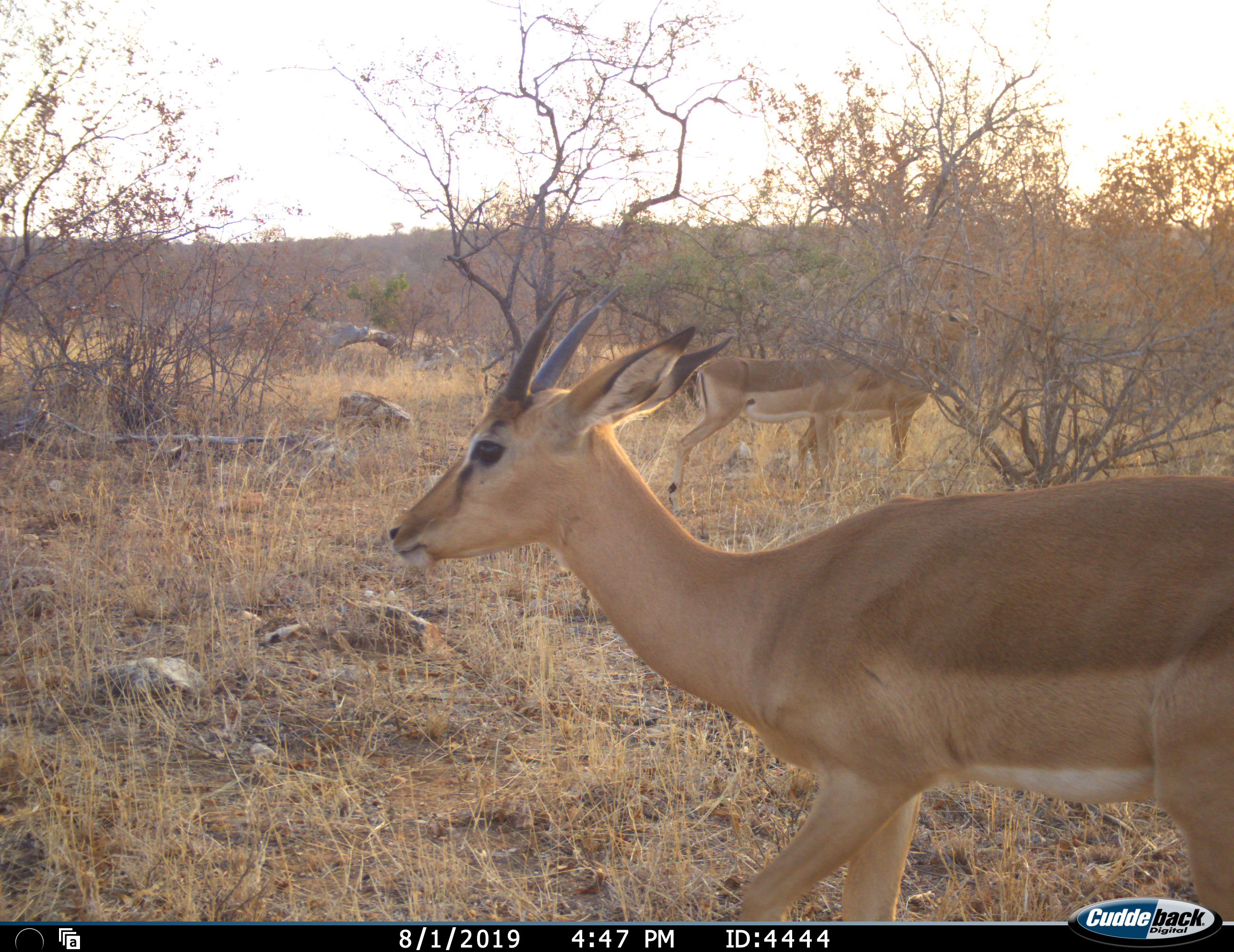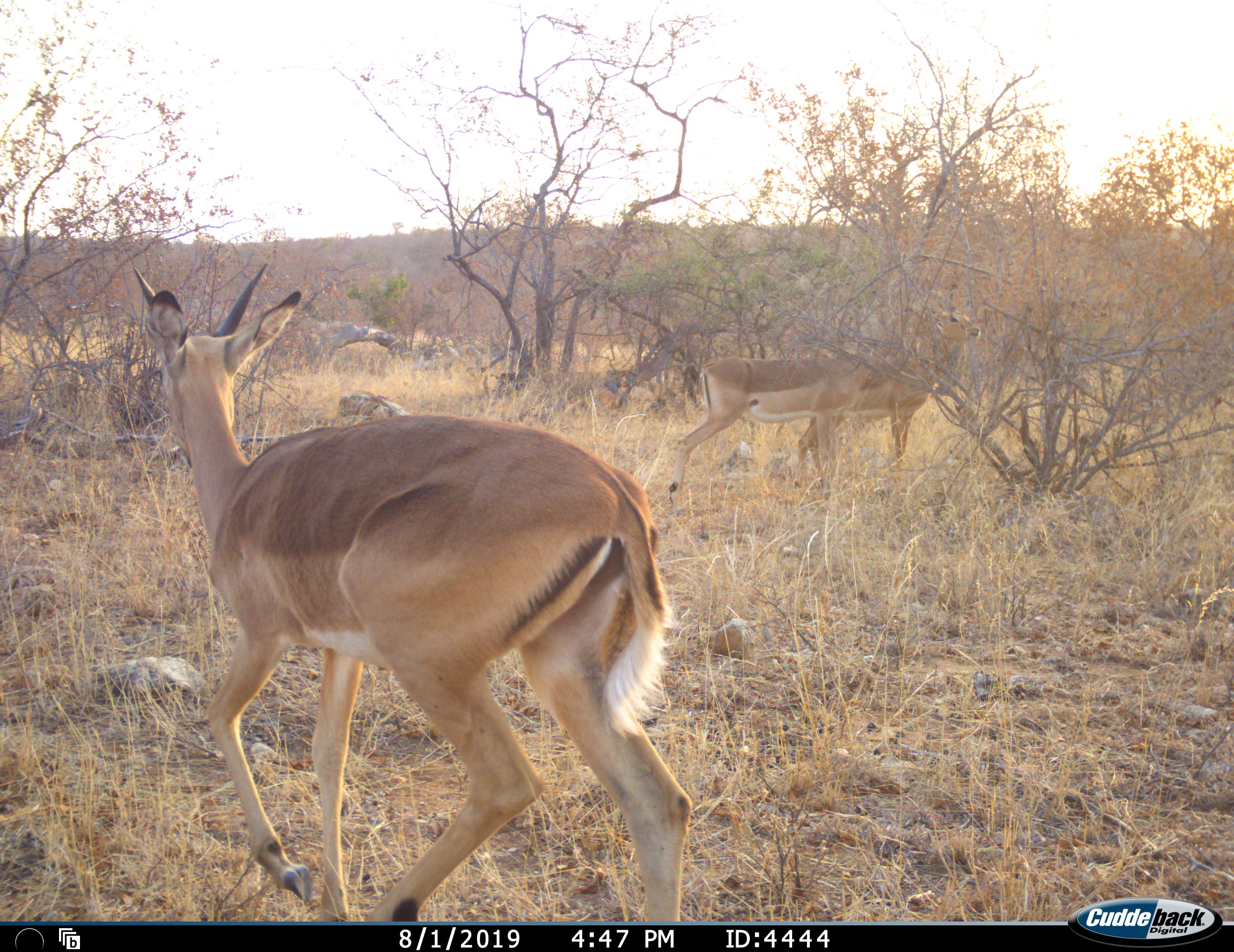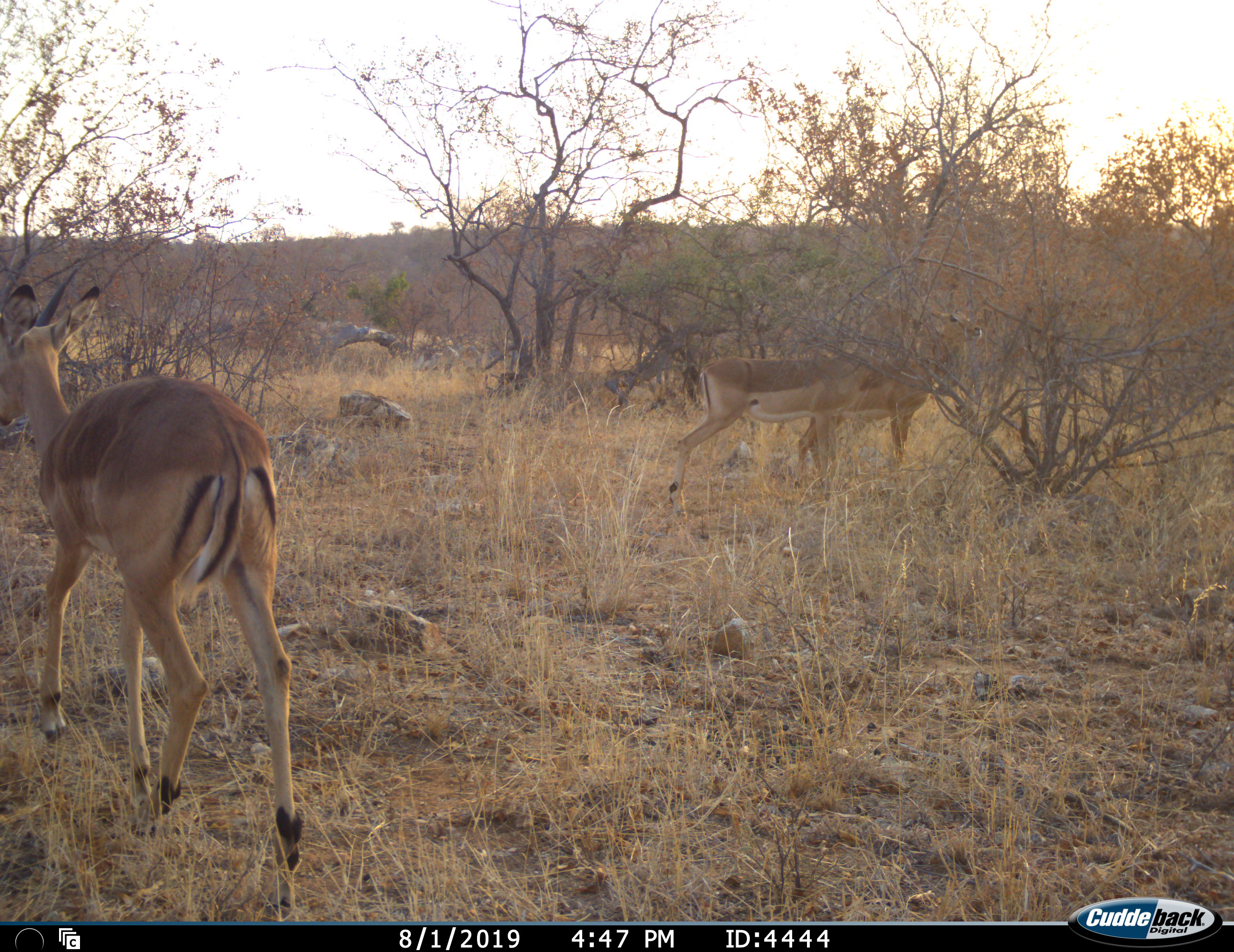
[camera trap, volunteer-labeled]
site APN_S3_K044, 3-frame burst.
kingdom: Animalia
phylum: Chordata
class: Mammalia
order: Artiodactyla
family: Bovidae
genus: Aepyceros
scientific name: Aepyceros melampus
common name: impala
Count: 3.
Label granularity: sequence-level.